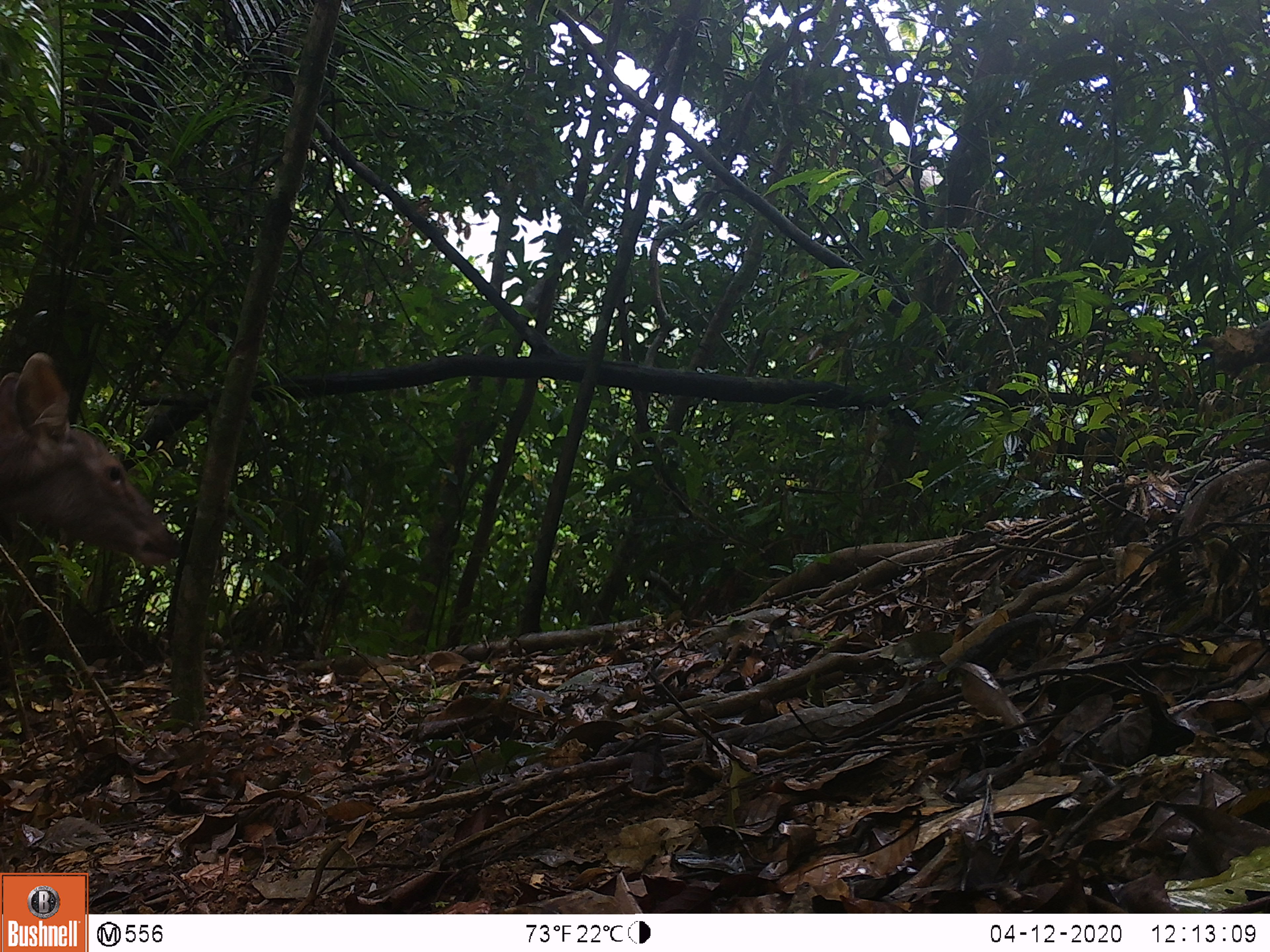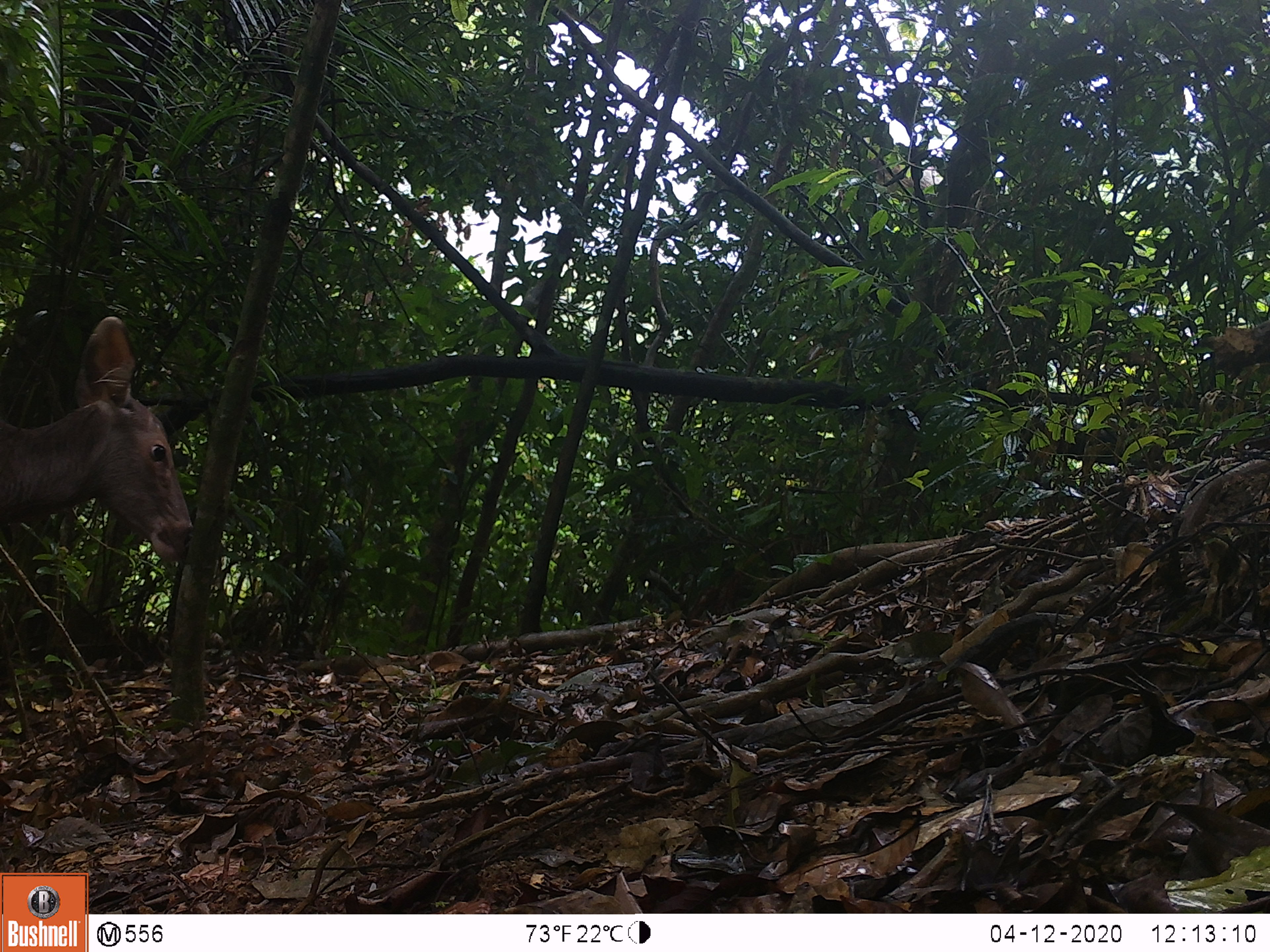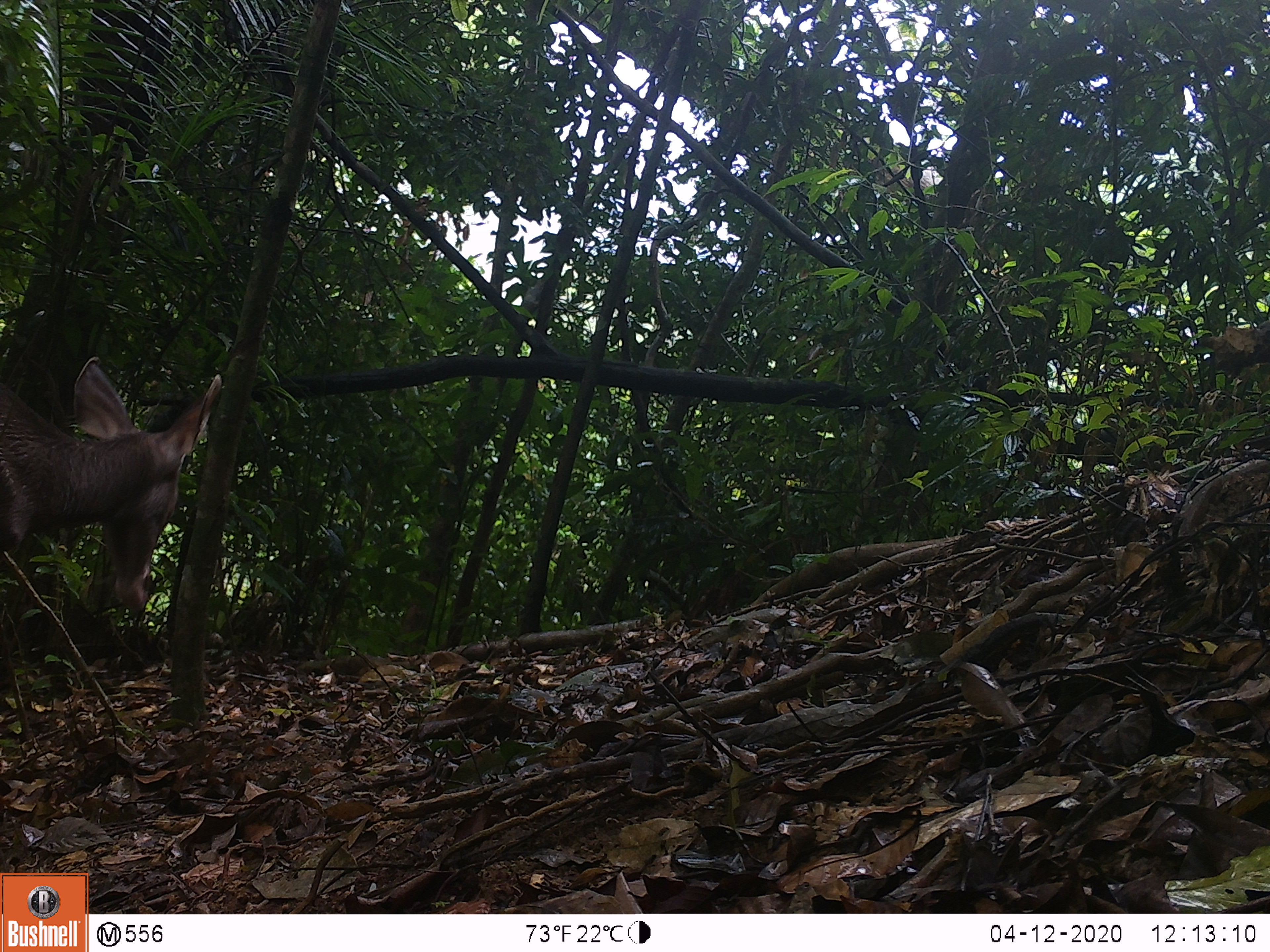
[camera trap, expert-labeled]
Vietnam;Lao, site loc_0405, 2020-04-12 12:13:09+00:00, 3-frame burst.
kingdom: Animalia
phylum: Chordata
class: Mammalia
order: Artiodactyla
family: Cervidae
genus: Rusa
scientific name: Rusa unicolor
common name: sambar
Sambar (Rusa unicolor). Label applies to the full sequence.